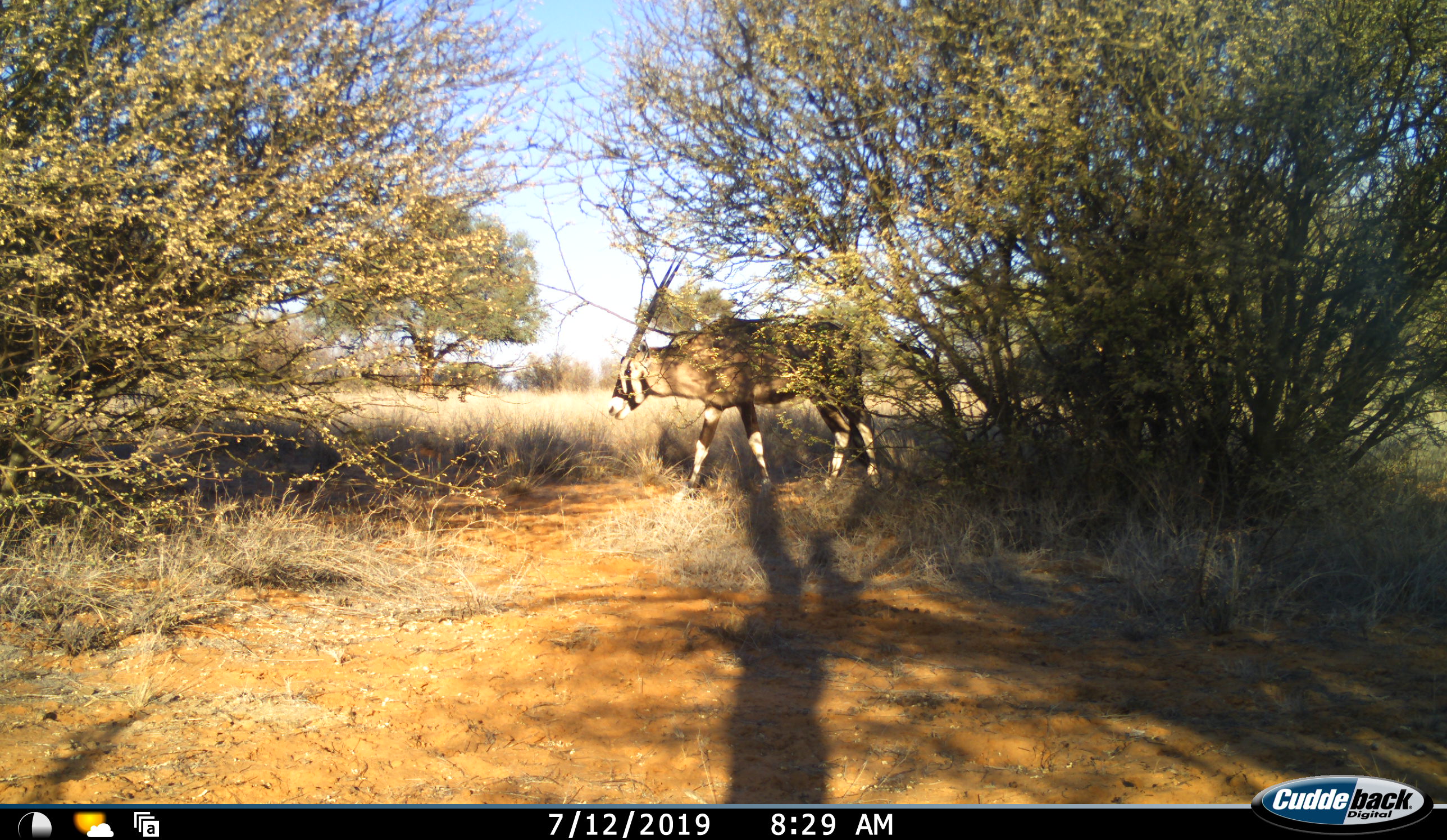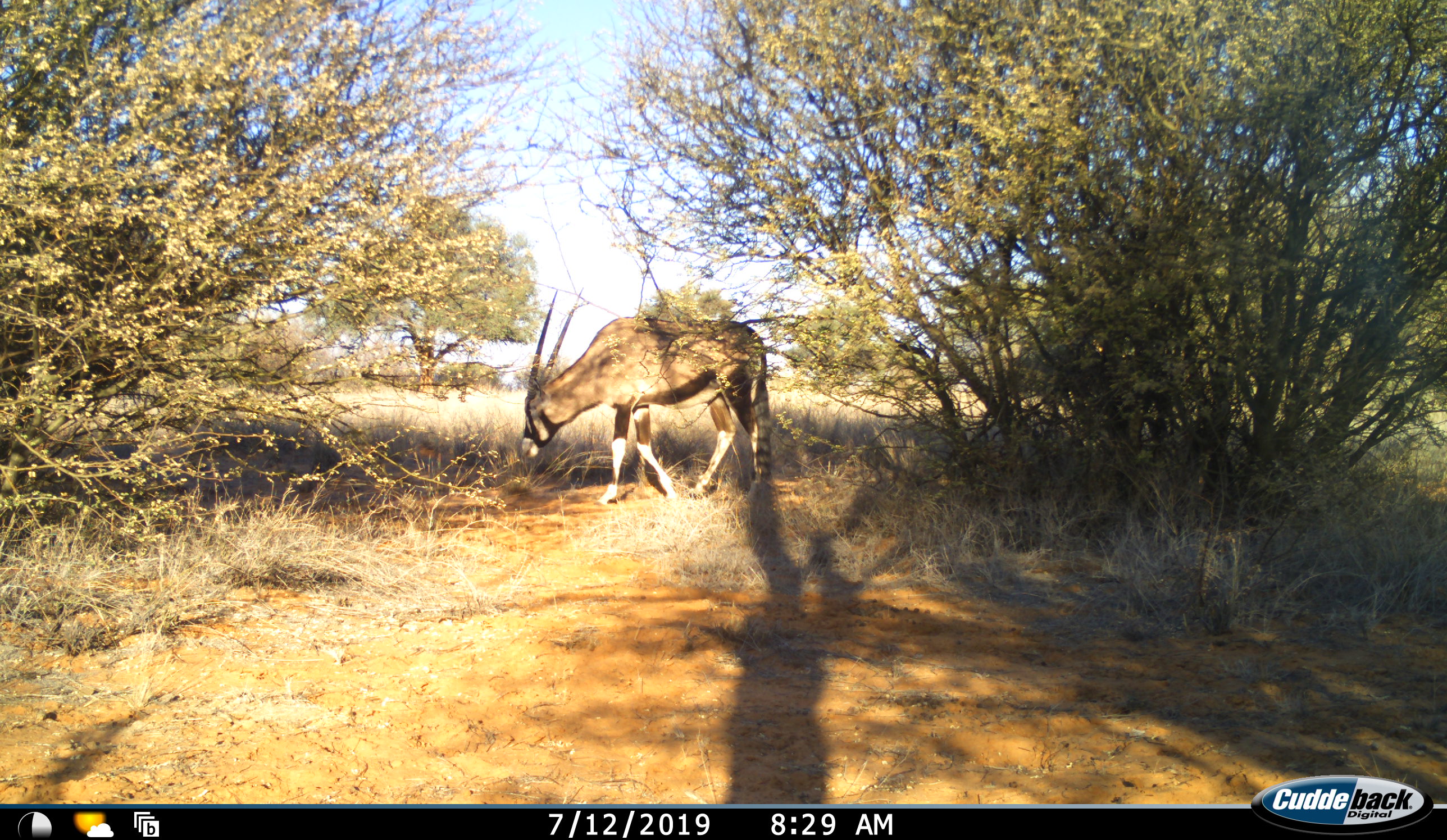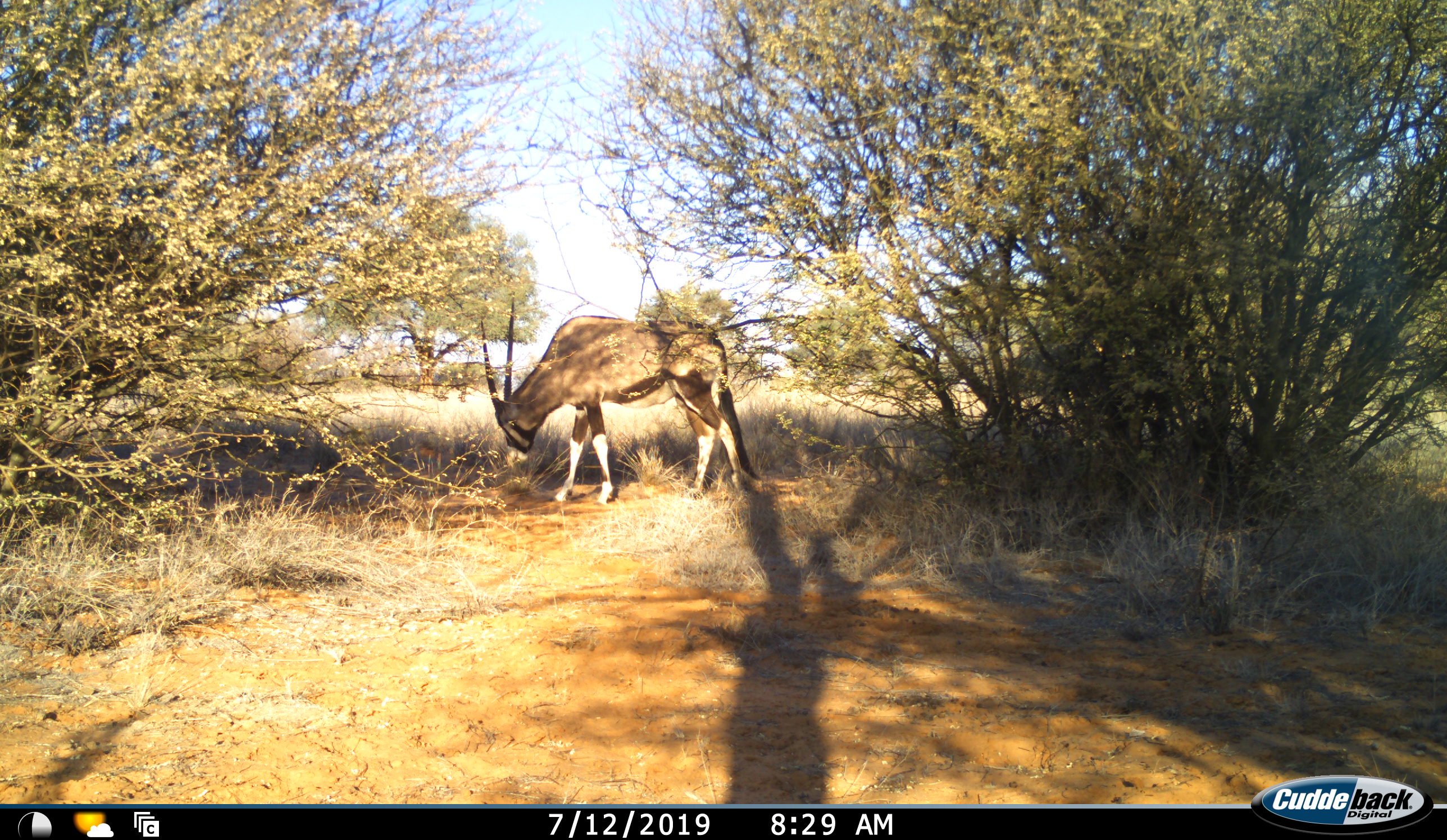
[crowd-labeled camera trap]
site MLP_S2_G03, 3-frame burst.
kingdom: Animalia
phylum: Chordata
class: Mammalia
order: Artiodactyla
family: Bovidae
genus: Oryx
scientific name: Oryx gazella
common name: gemsbok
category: oryx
Oryx (gemsbok) (Oryx gazella), count 1. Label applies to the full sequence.